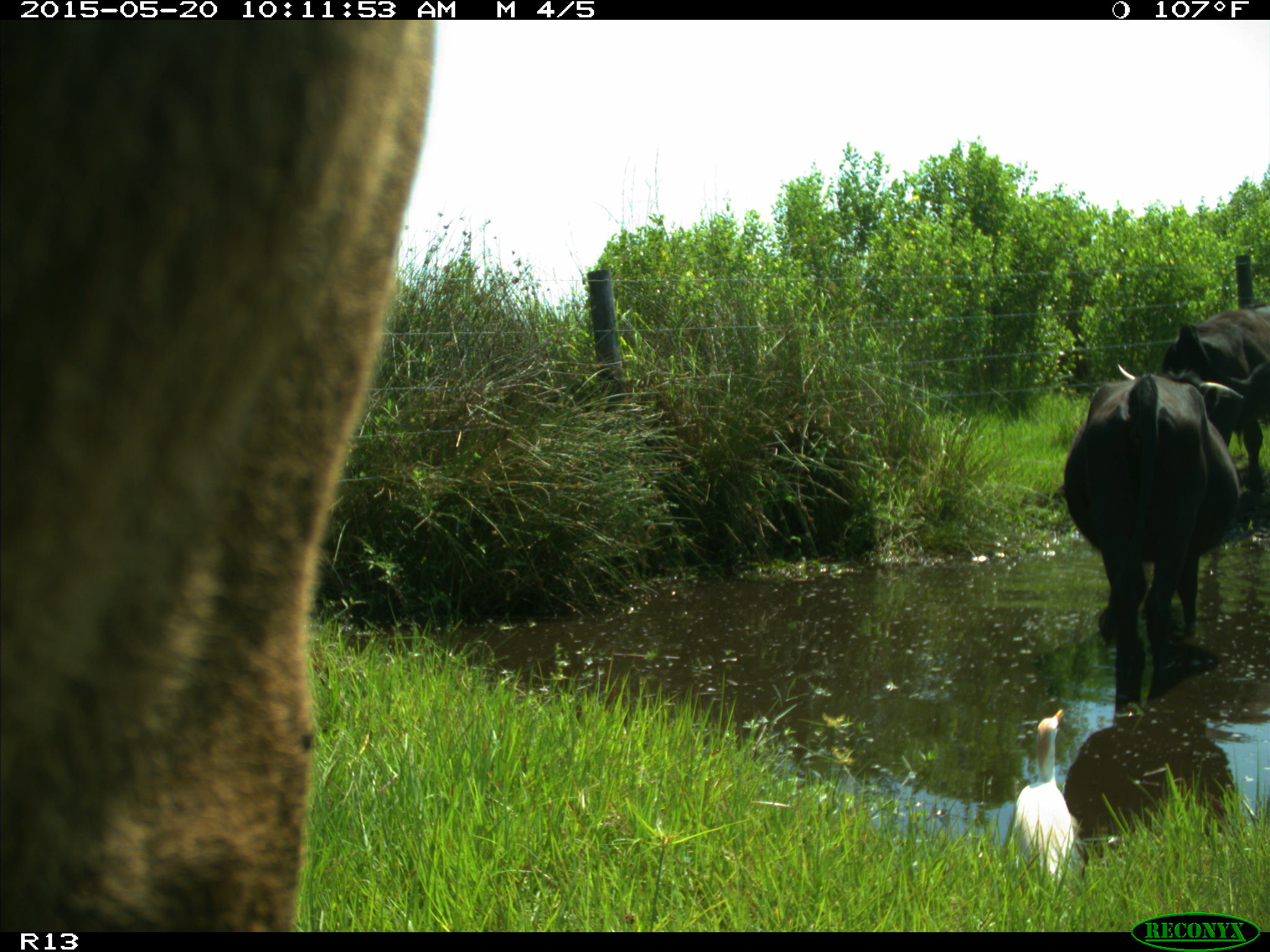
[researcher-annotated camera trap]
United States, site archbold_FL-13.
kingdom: Animalia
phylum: Chordata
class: Mammalia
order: Artiodactyla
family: Bovidae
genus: Bos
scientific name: Bos taurus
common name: domestic cow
Bos taurus (domestic cow).